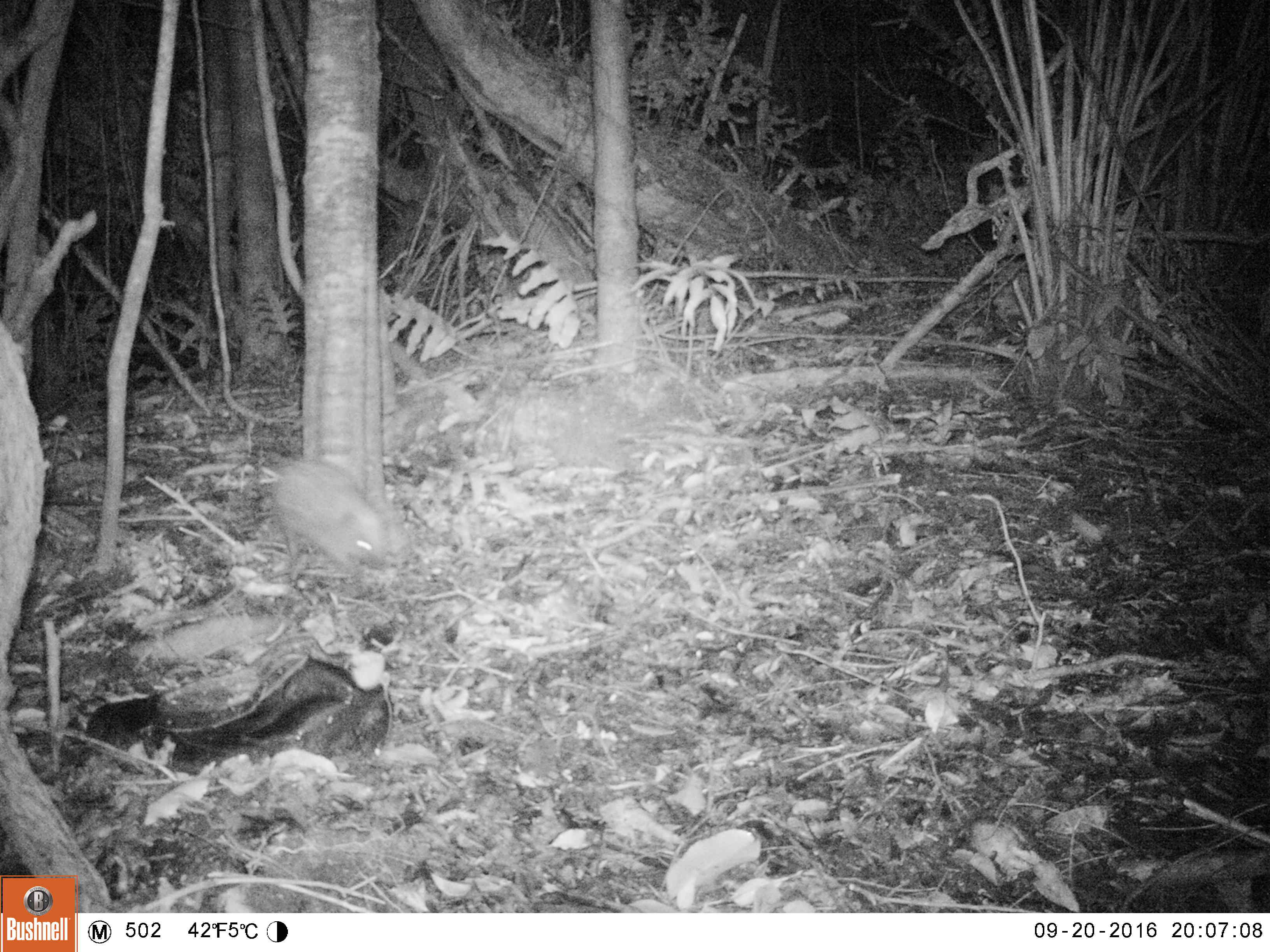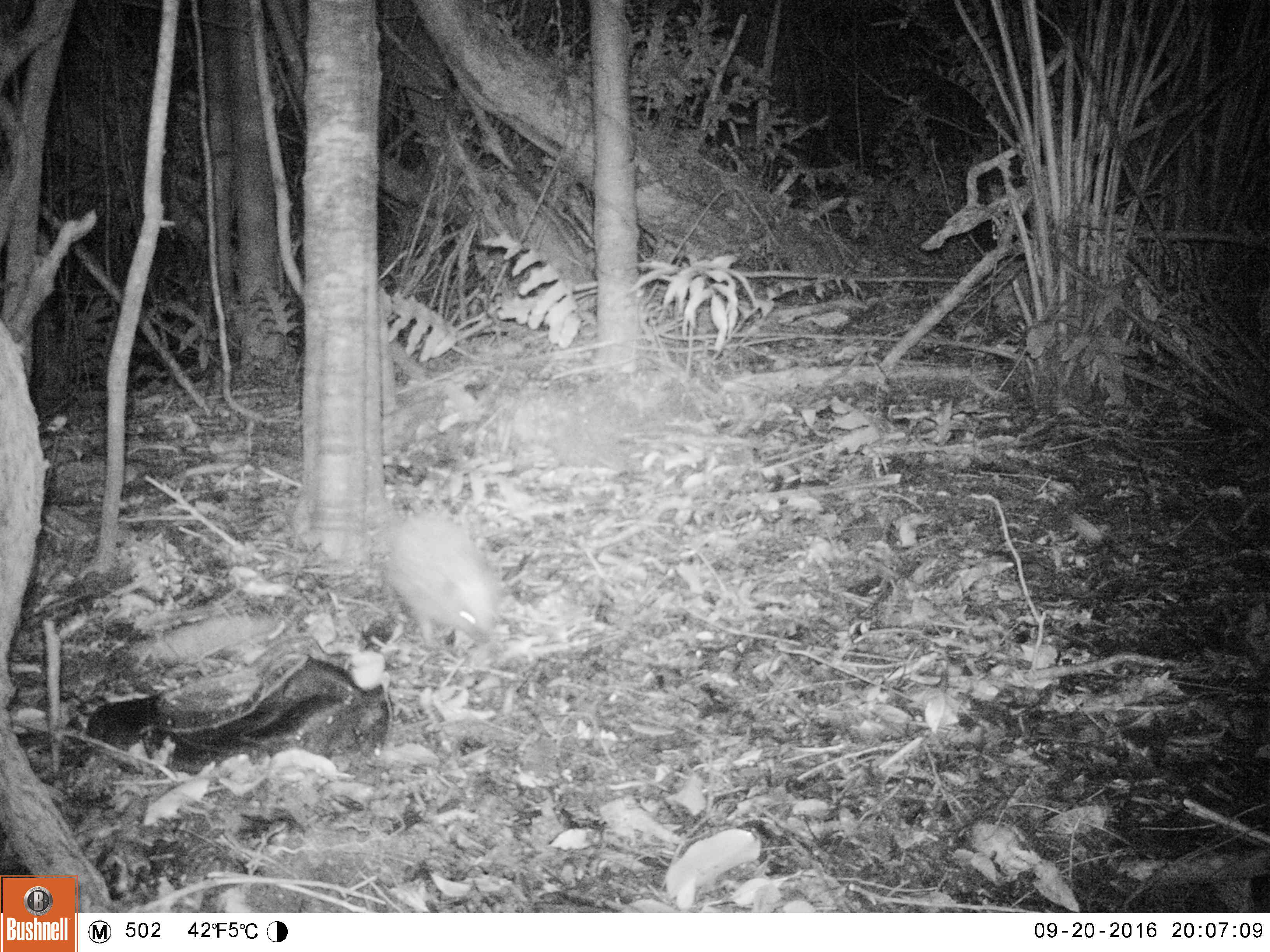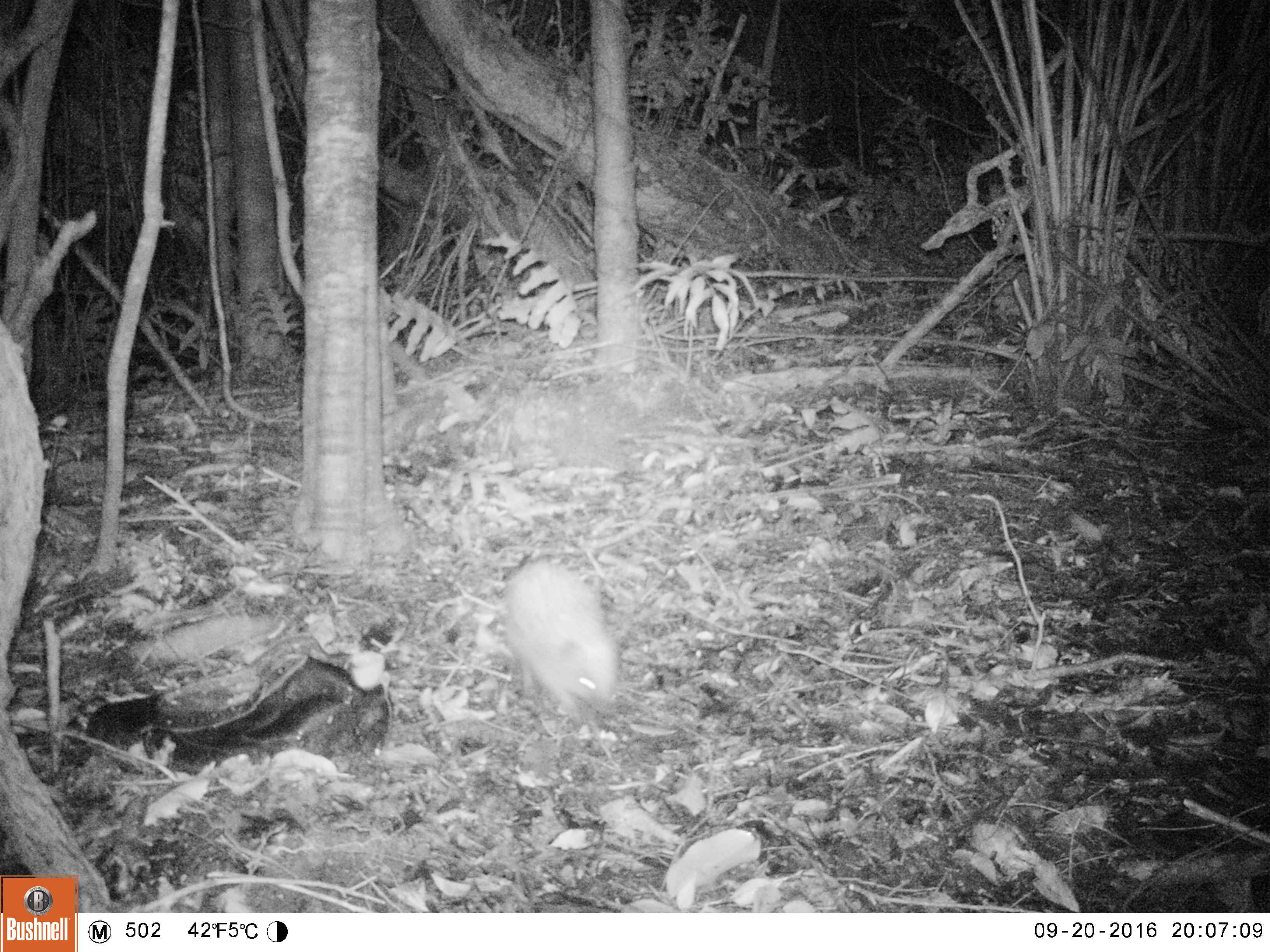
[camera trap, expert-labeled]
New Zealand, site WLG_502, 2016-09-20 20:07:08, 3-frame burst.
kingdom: Animalia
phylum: Chordata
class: Mammalia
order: Eulipotyphla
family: Erinaceidae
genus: Erinaceus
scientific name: Erinaceus europaeus europaeus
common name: european hedgehog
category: hedgehog